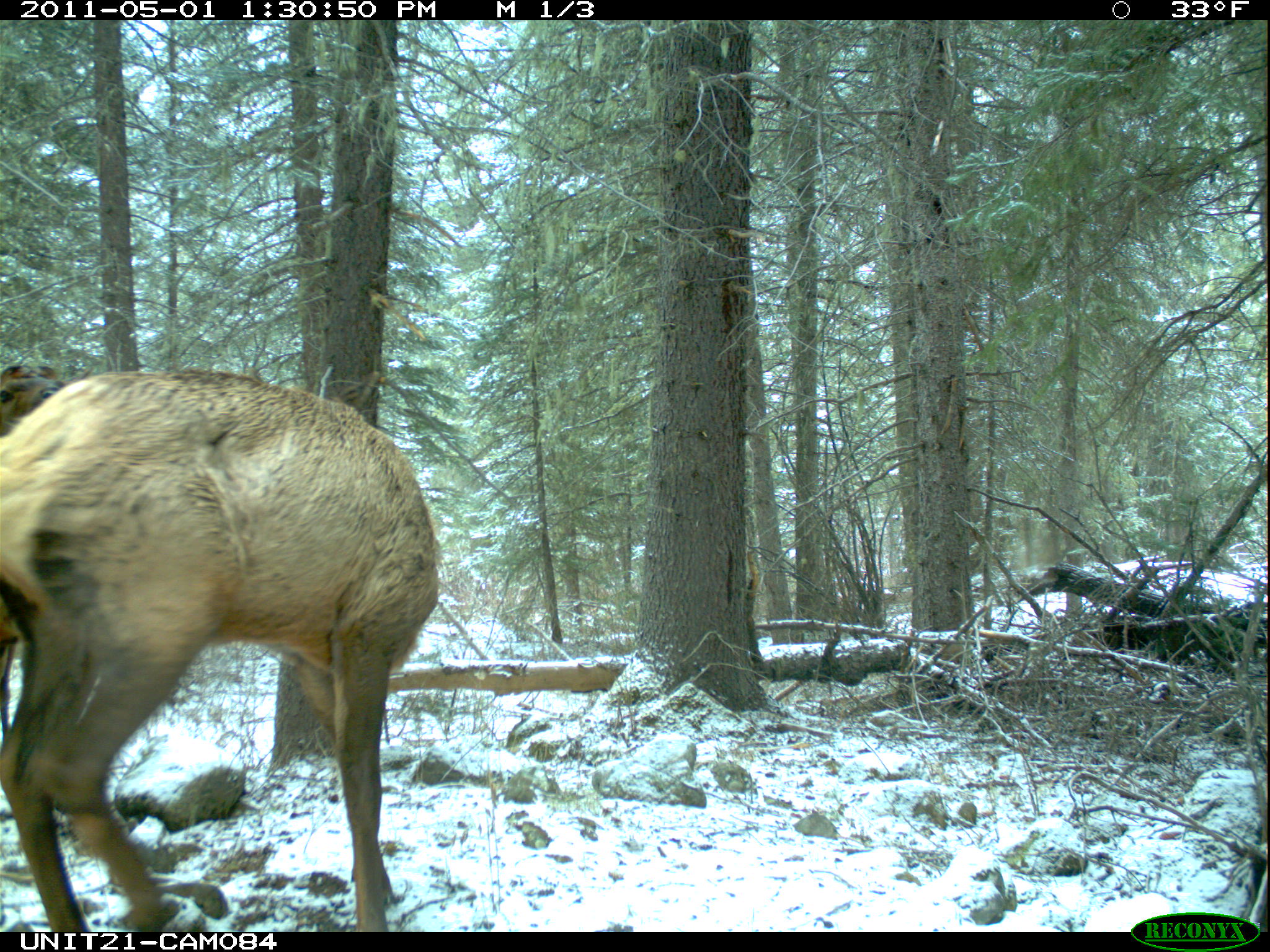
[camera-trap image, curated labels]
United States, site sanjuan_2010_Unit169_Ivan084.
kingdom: Animalia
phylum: Chordata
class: Mammalia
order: Artiodactyla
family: Cervidae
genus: Cervus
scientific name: Cervus elaphus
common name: red deer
Cervus elaphus (red deer).